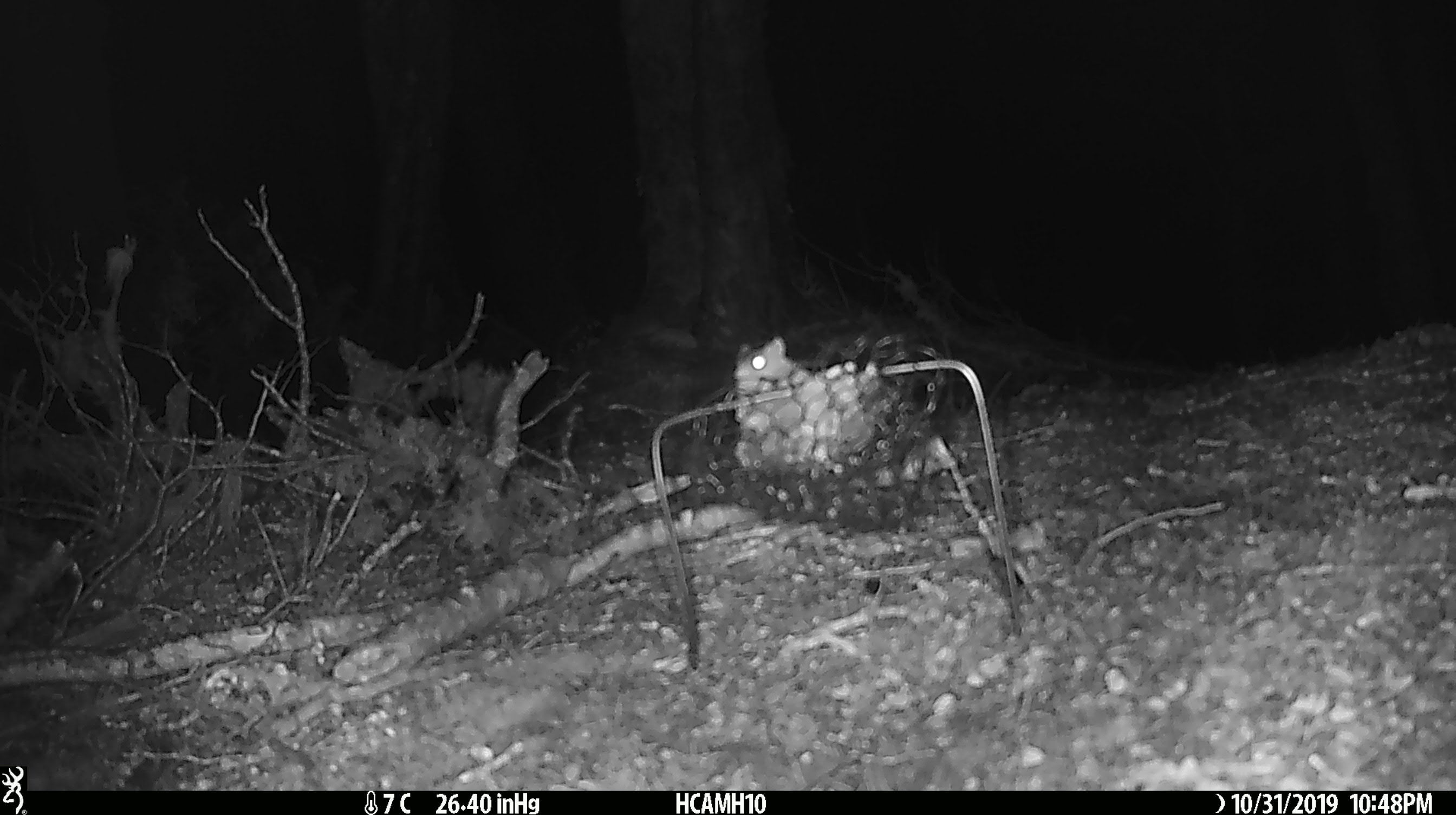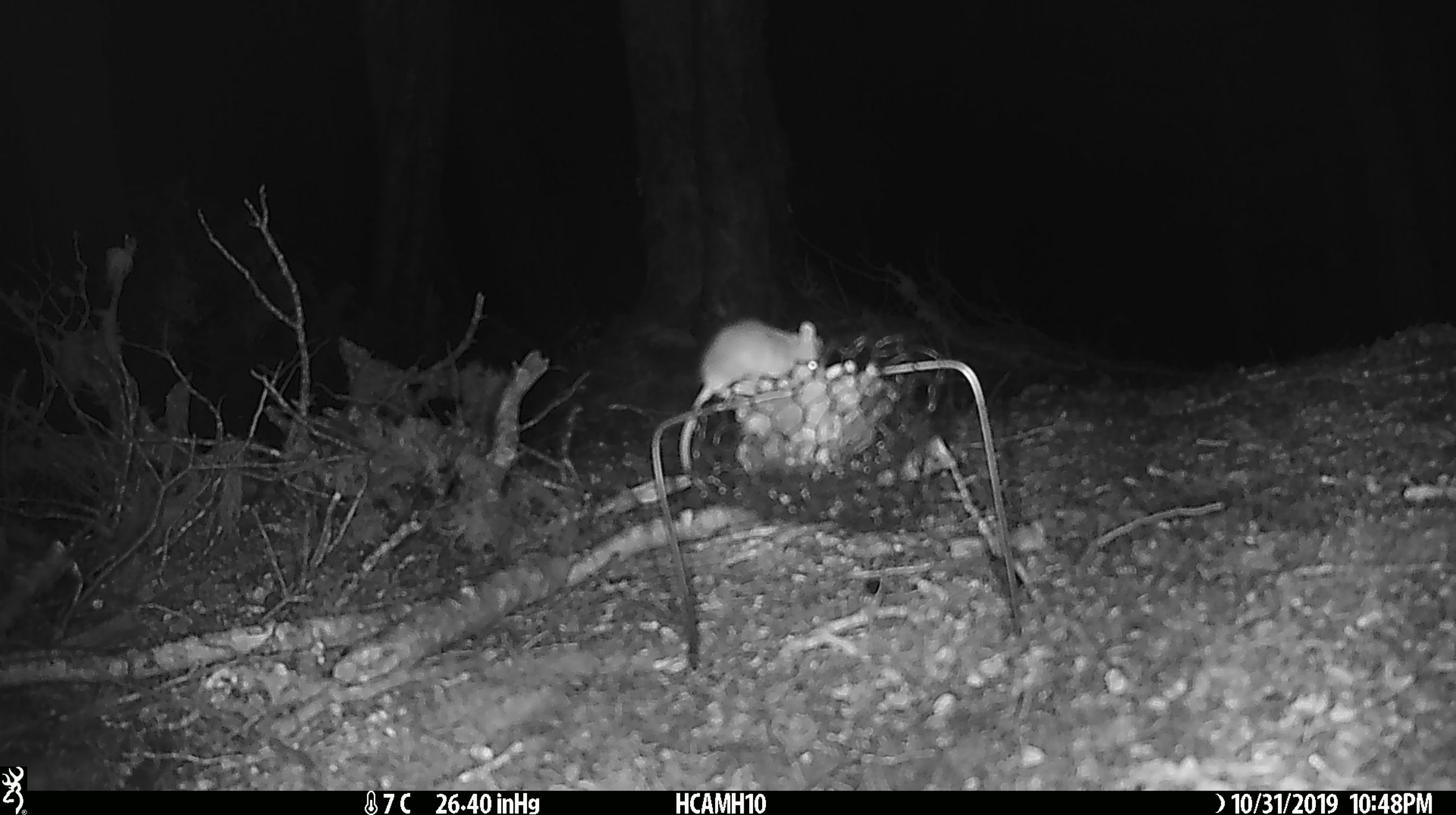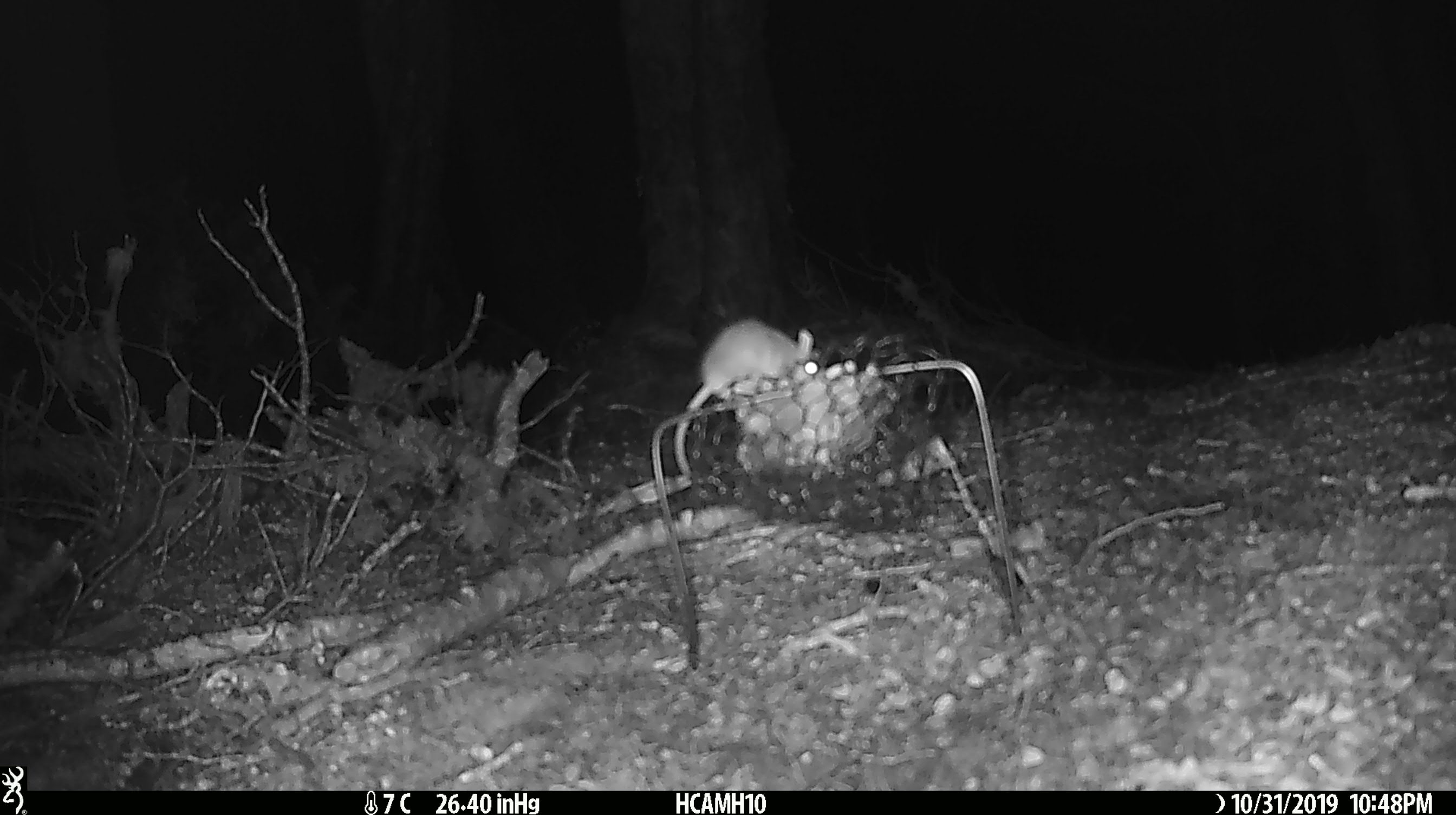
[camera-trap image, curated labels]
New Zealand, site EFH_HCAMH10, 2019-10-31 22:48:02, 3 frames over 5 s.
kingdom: Animalia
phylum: Chordata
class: Mammalia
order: Rodentia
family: Muridae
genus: Mus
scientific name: Mus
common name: mouse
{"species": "mouse (Mus)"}